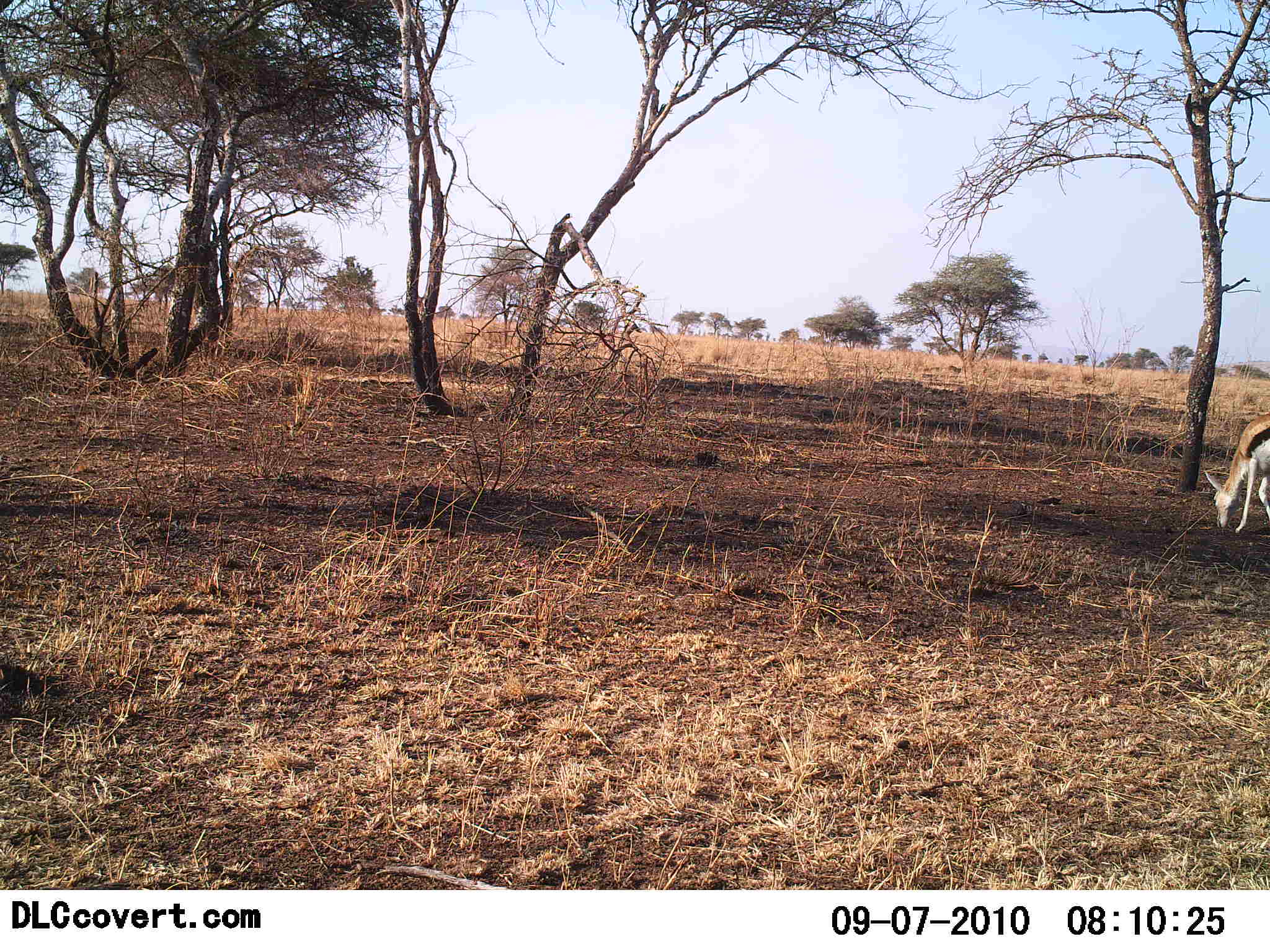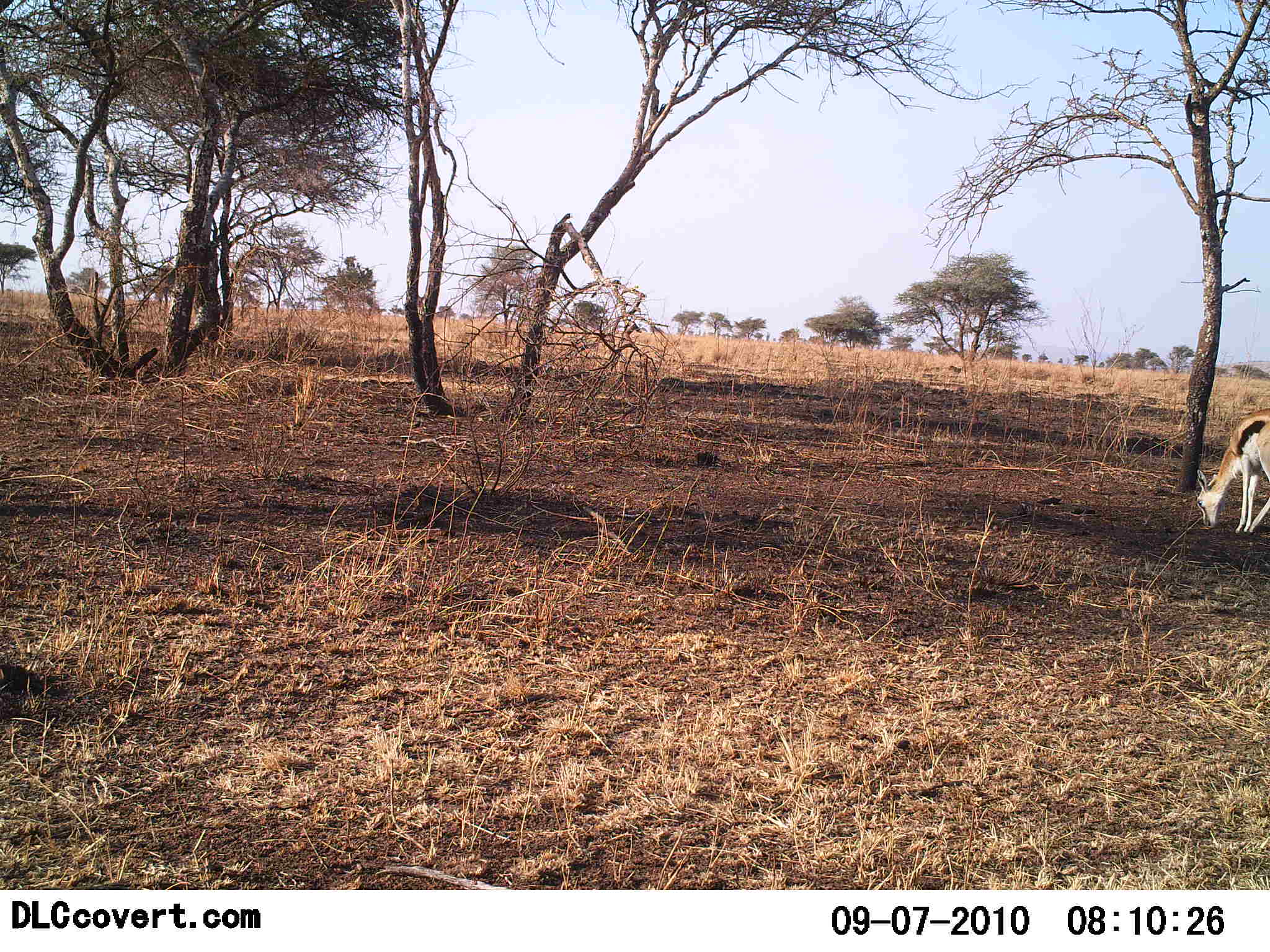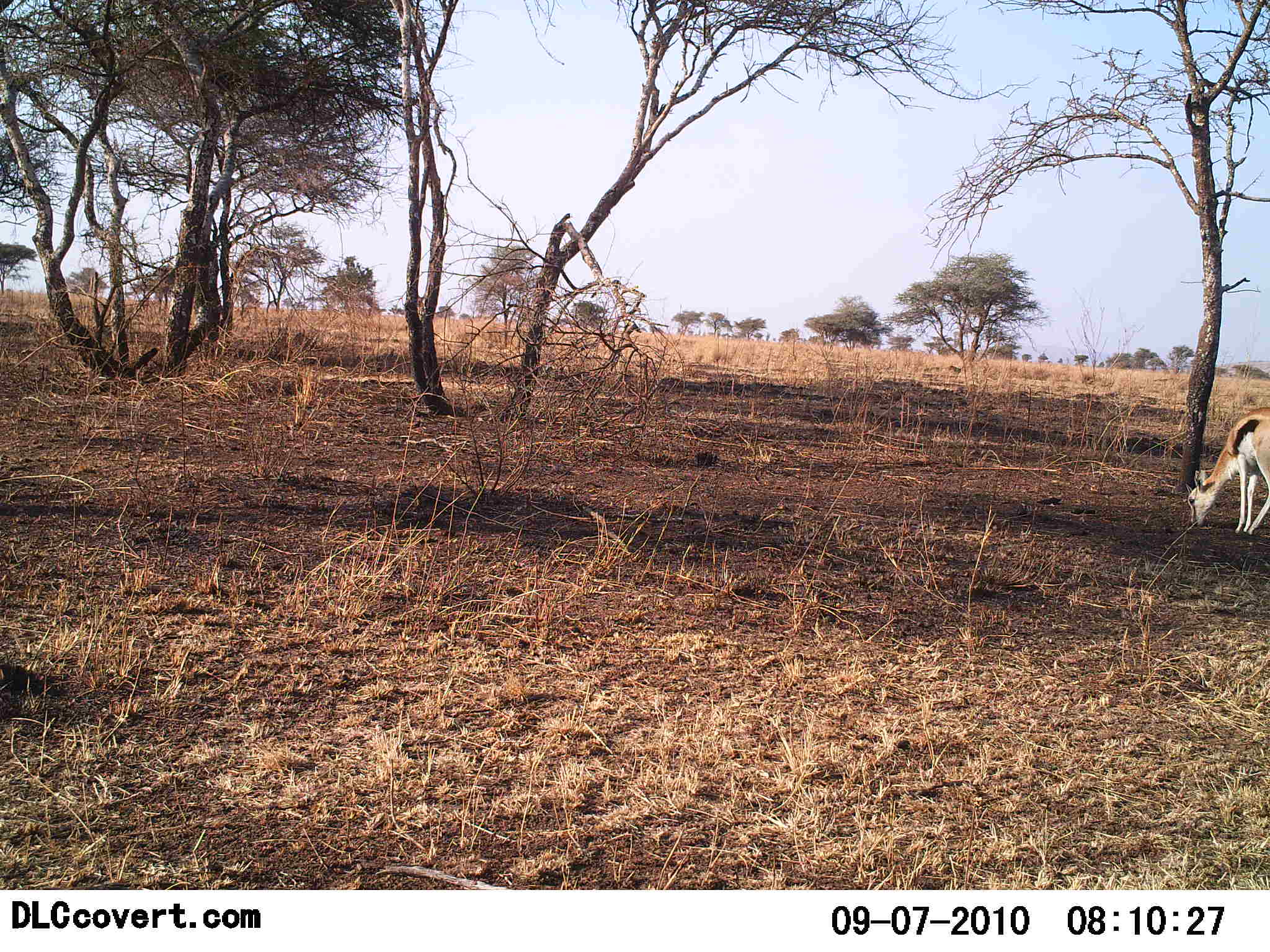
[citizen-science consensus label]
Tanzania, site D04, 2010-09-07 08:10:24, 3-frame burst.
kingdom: Animalia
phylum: Chordata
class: Mammalia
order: Artiodactyla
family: Bovidae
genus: Eudorcas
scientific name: Eudorcas thomsonii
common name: thomson's gazelle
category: gazellethomsons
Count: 1.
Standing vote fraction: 23%.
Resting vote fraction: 0%.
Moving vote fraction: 8%.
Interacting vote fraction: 0%.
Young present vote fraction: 0%.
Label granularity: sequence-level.